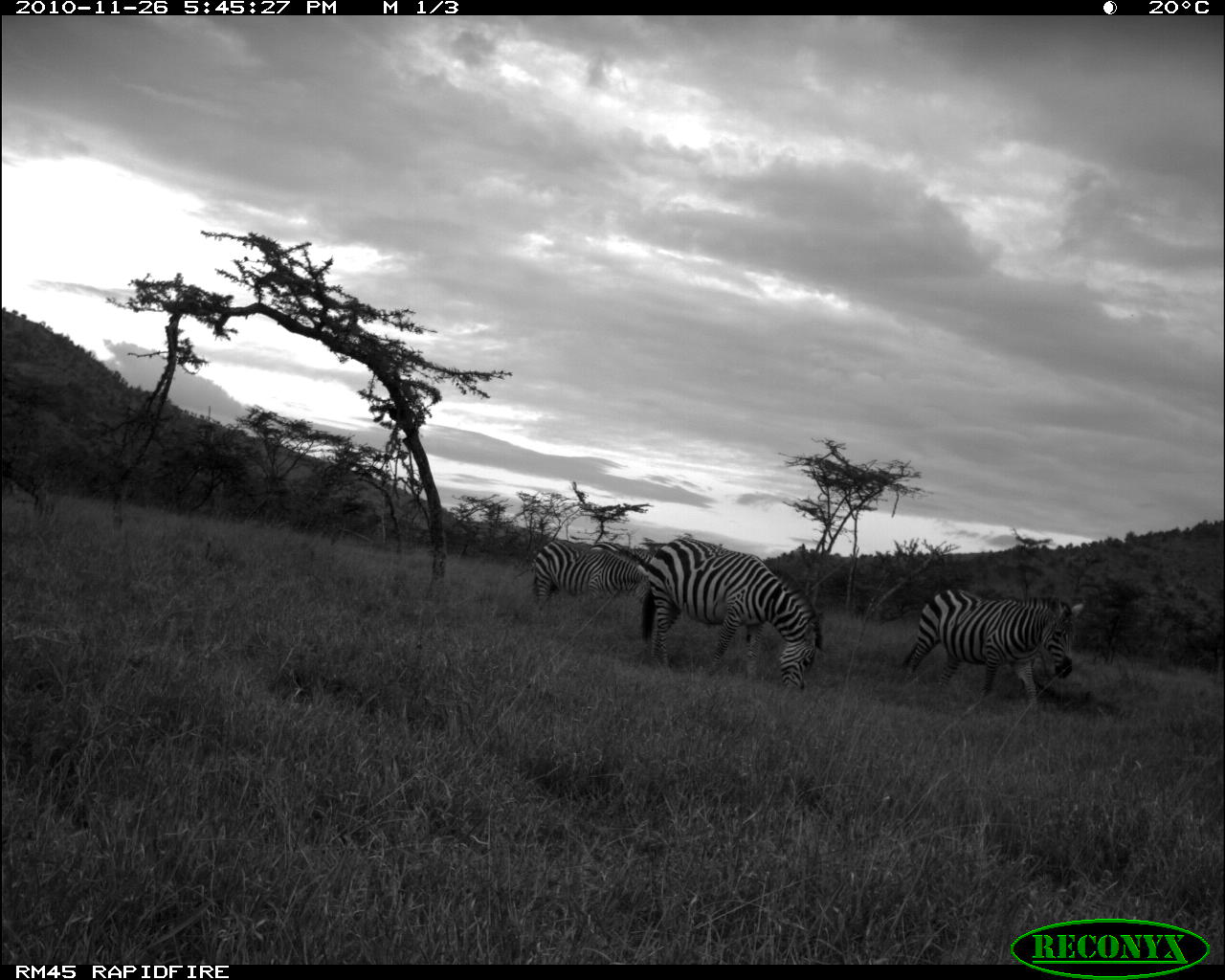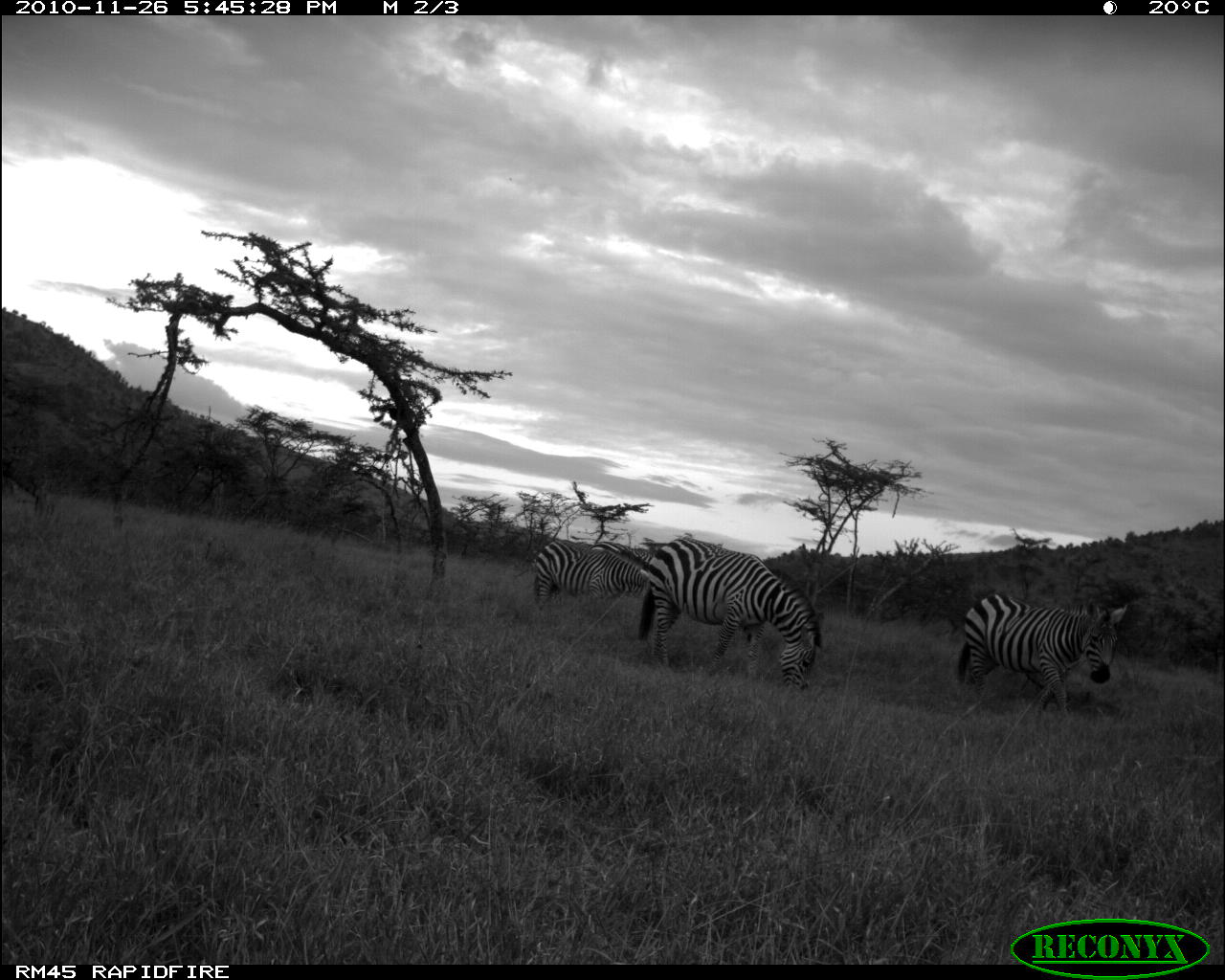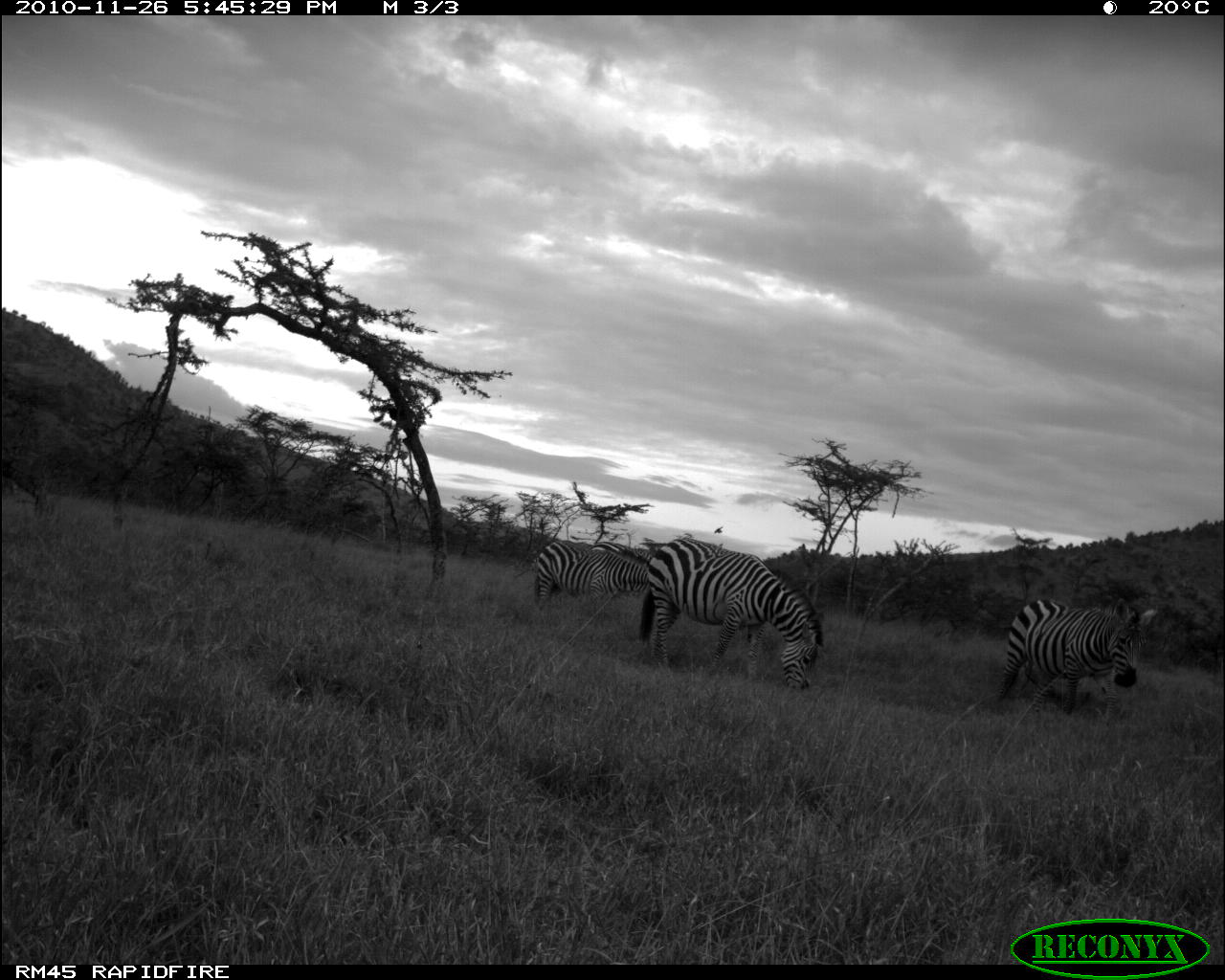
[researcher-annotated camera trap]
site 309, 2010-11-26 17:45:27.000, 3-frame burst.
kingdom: Animalia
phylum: Chordata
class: Mammalia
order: Perissodactyla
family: Equidae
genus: Equus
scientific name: Equus quagga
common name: plains zebra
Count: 3.